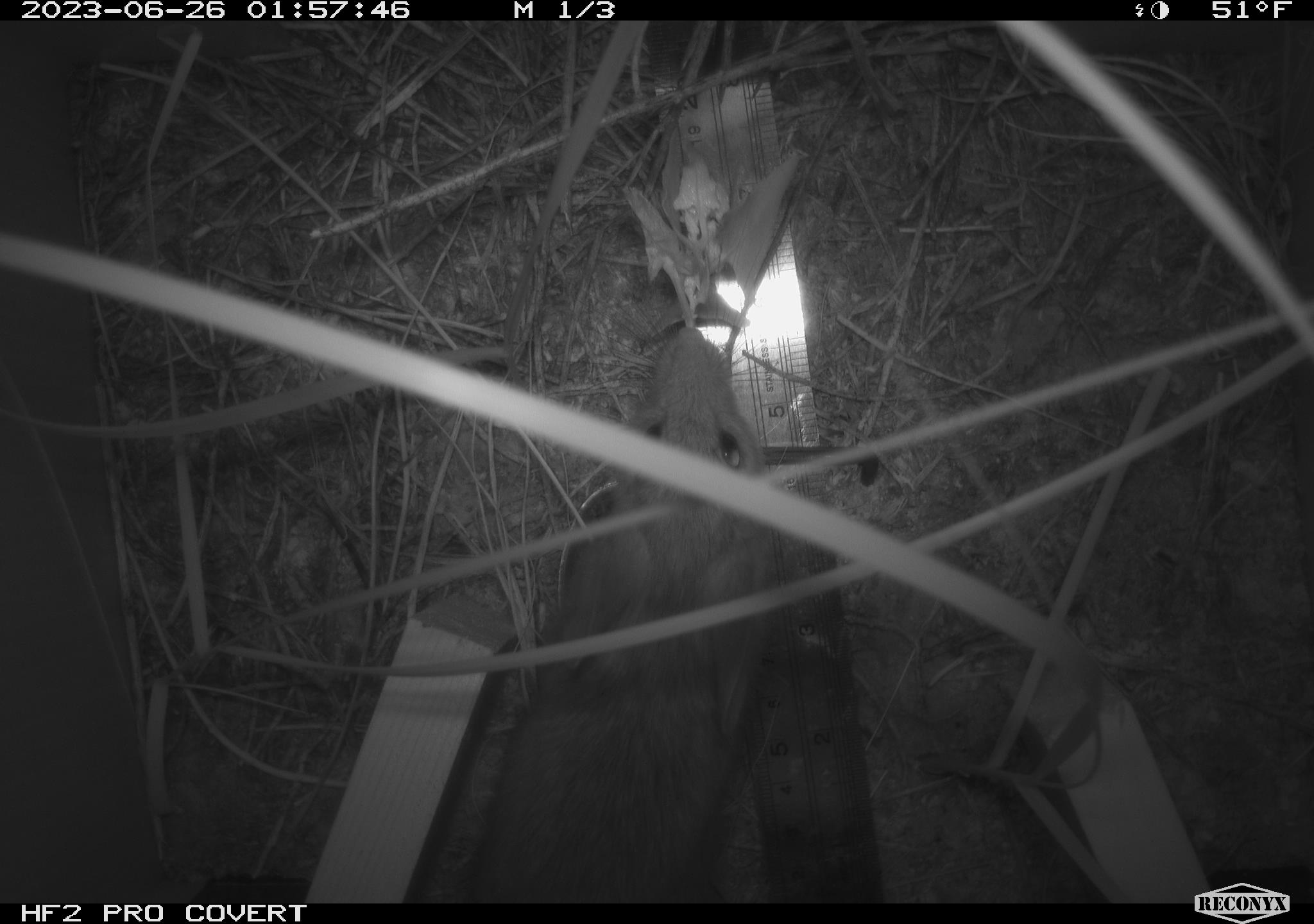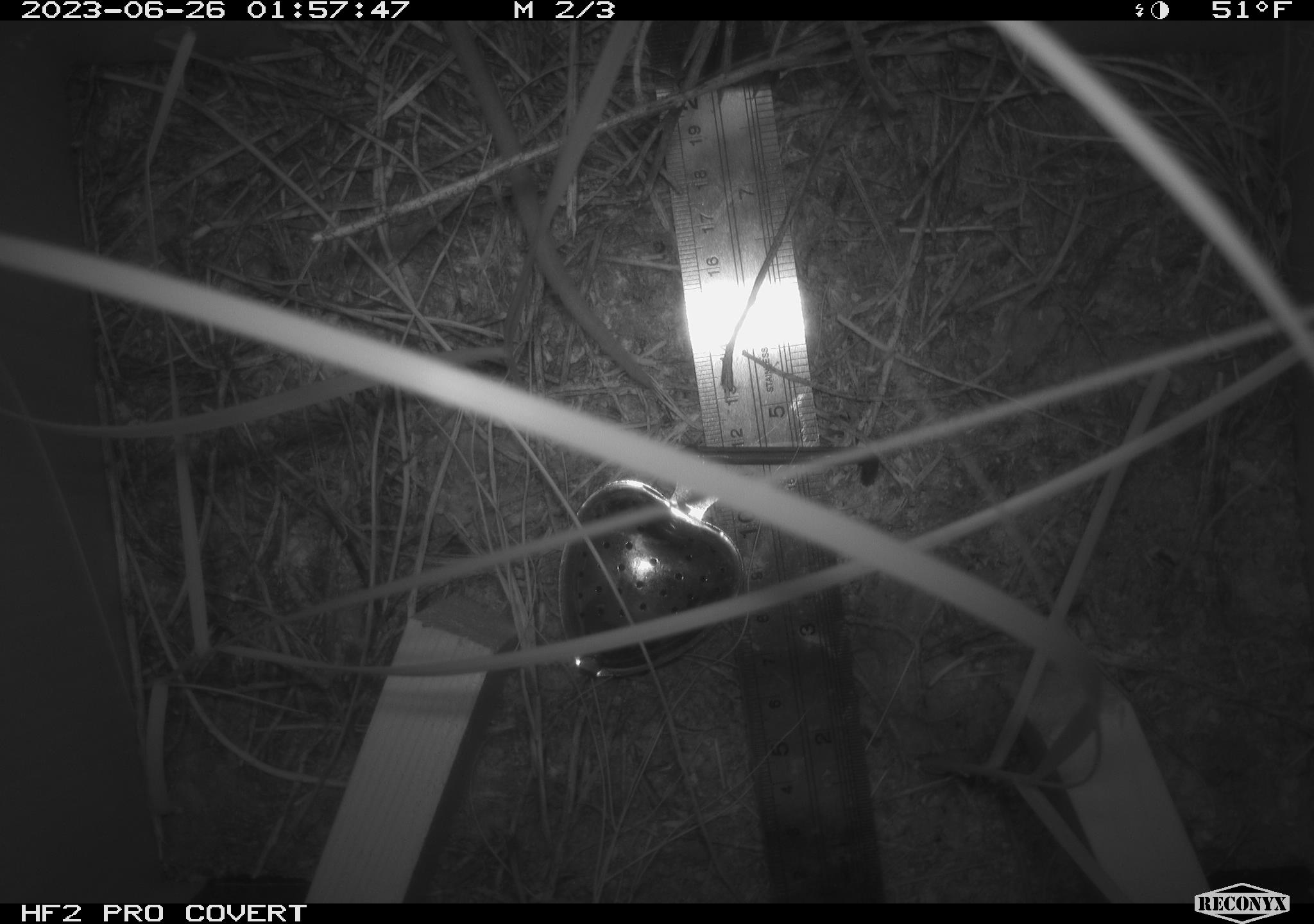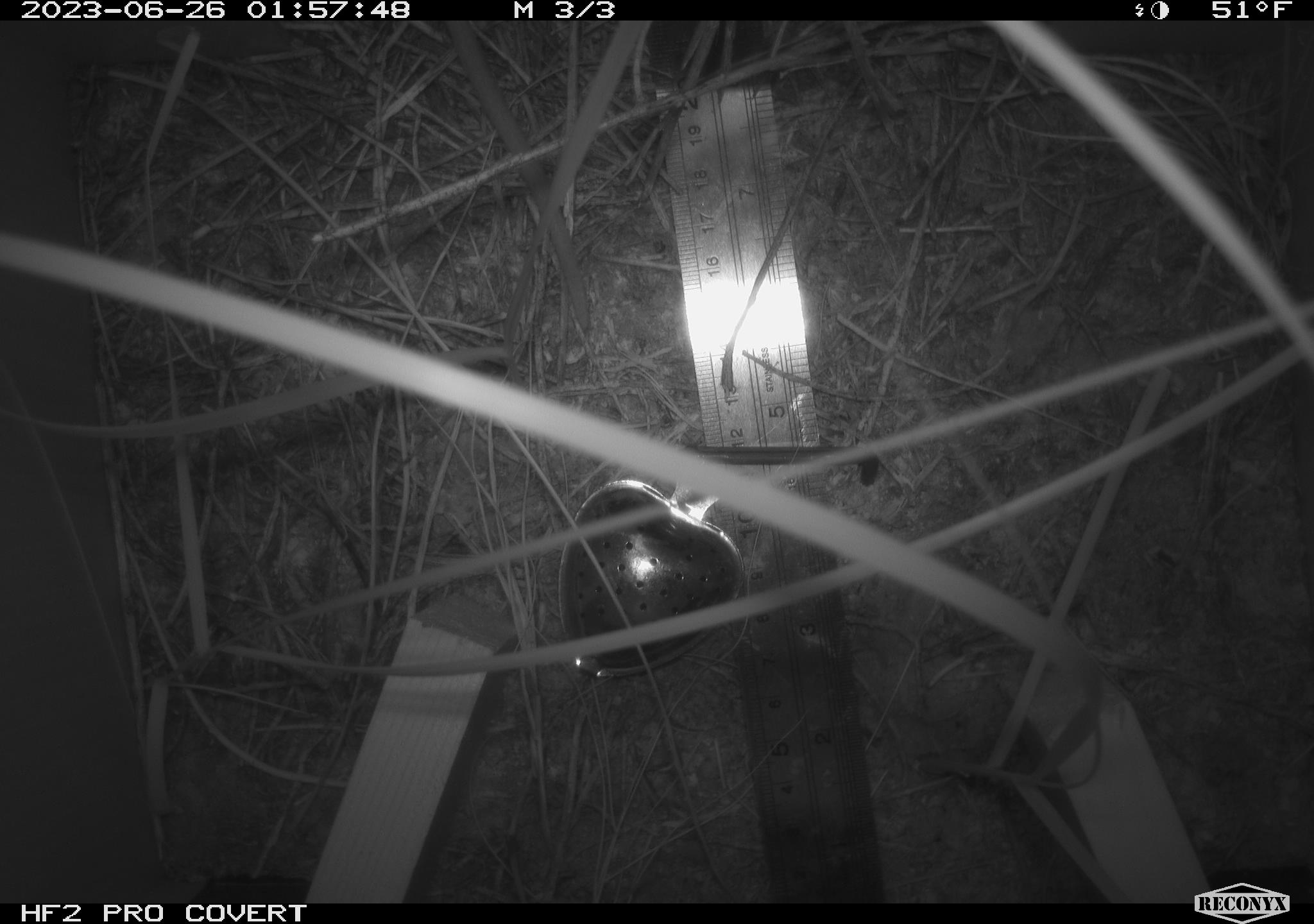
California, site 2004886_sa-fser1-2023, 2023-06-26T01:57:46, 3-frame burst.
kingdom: Animalia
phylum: Chordata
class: Mammalia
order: Rodentia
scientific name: Rodentia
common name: mouse species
Mouse species (Rodentia).